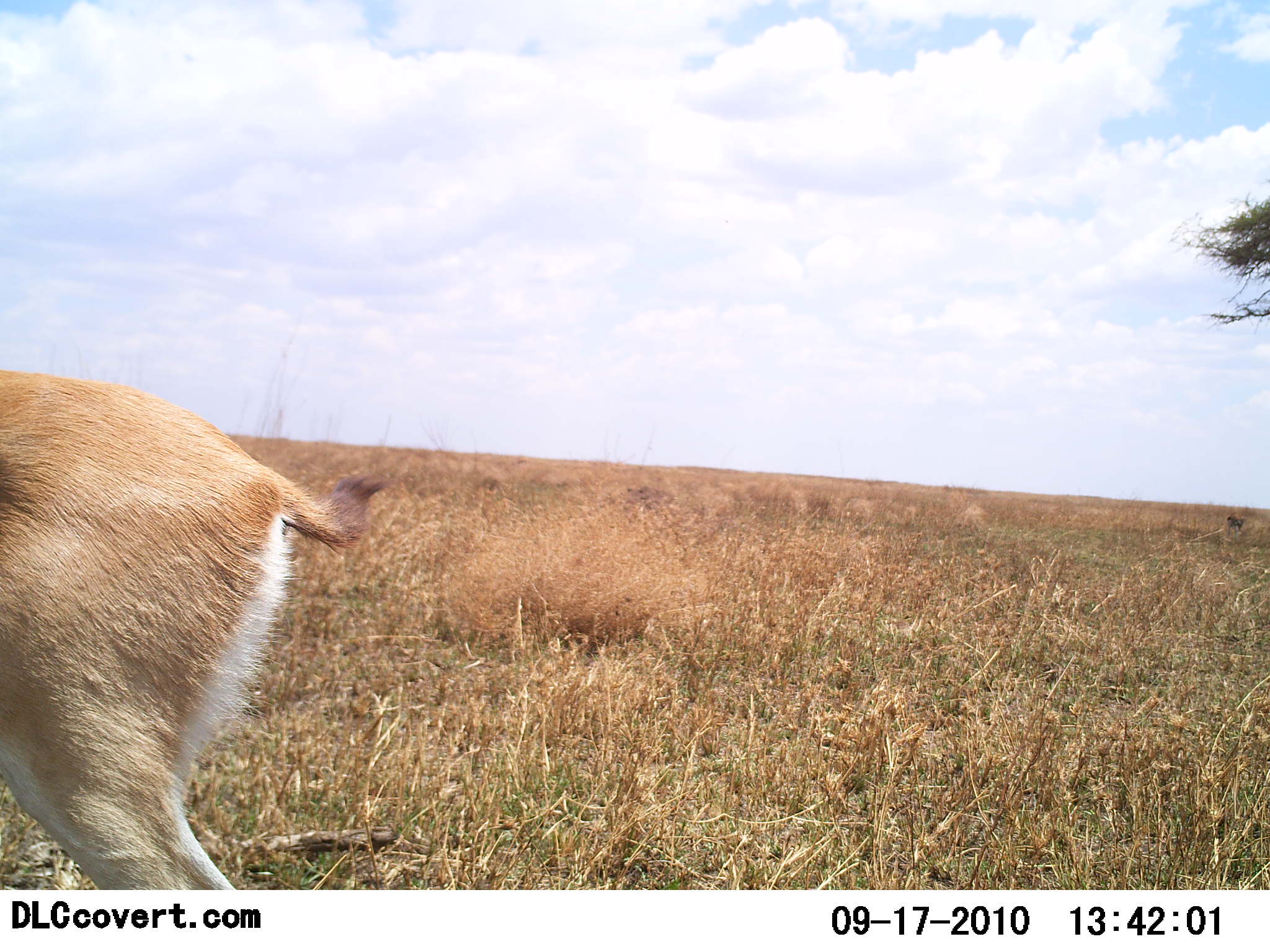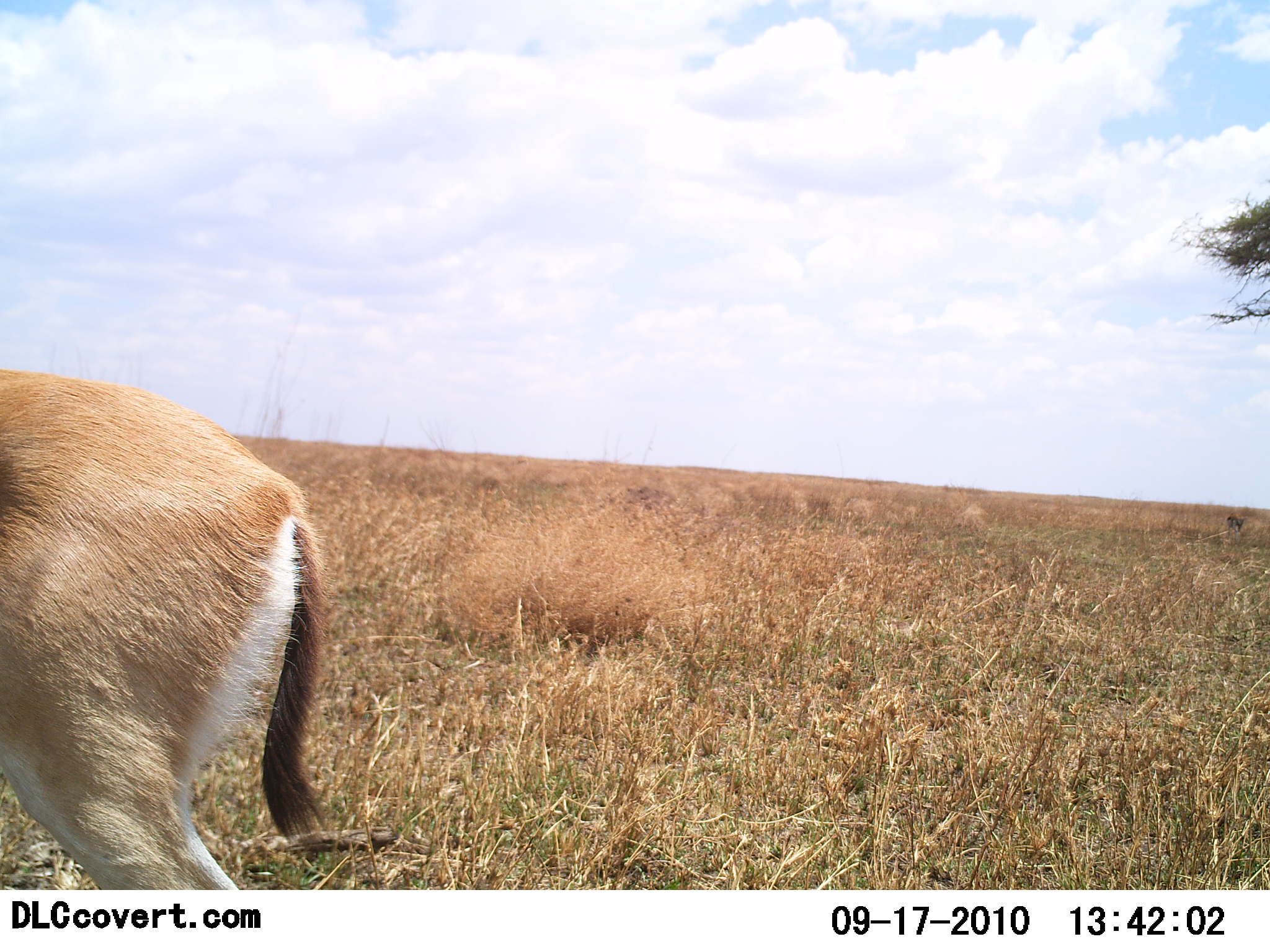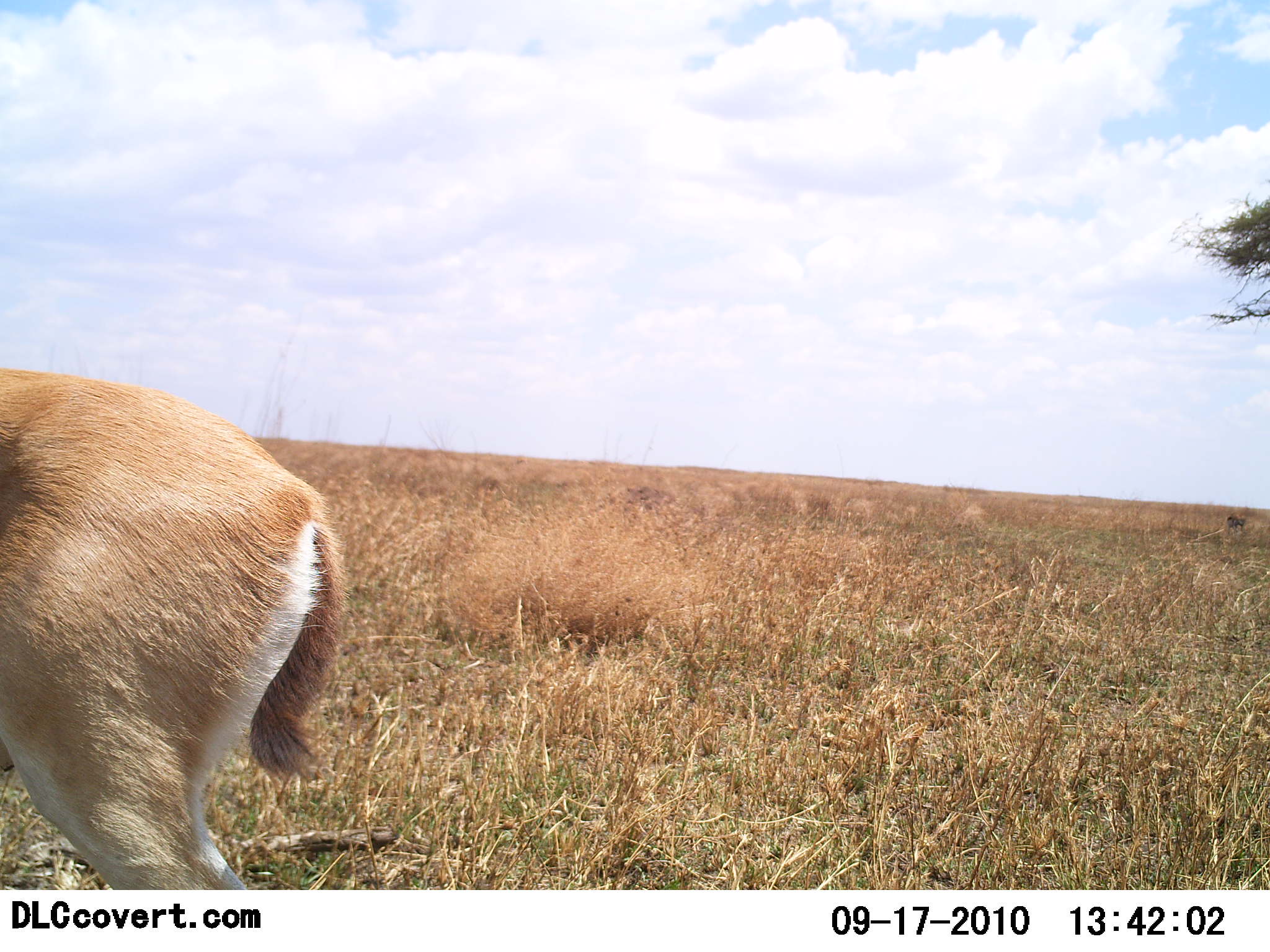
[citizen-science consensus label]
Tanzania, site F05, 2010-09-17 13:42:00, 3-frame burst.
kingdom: Animalia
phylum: Chordata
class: Mammalia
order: Artiodactyla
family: Bovidae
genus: Eudorcas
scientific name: Eudorcas thomsonii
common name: thomson's gazelle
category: gazellethomsons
Gazellethomsons (thomson's gazelle) (Eudorcas thomsonii), count 1. Behavior (volunteer vote fractions): standing 93%, resting 7%, moving 0%, interacting 0%. Young present (vote fraction): 0%. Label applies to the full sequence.